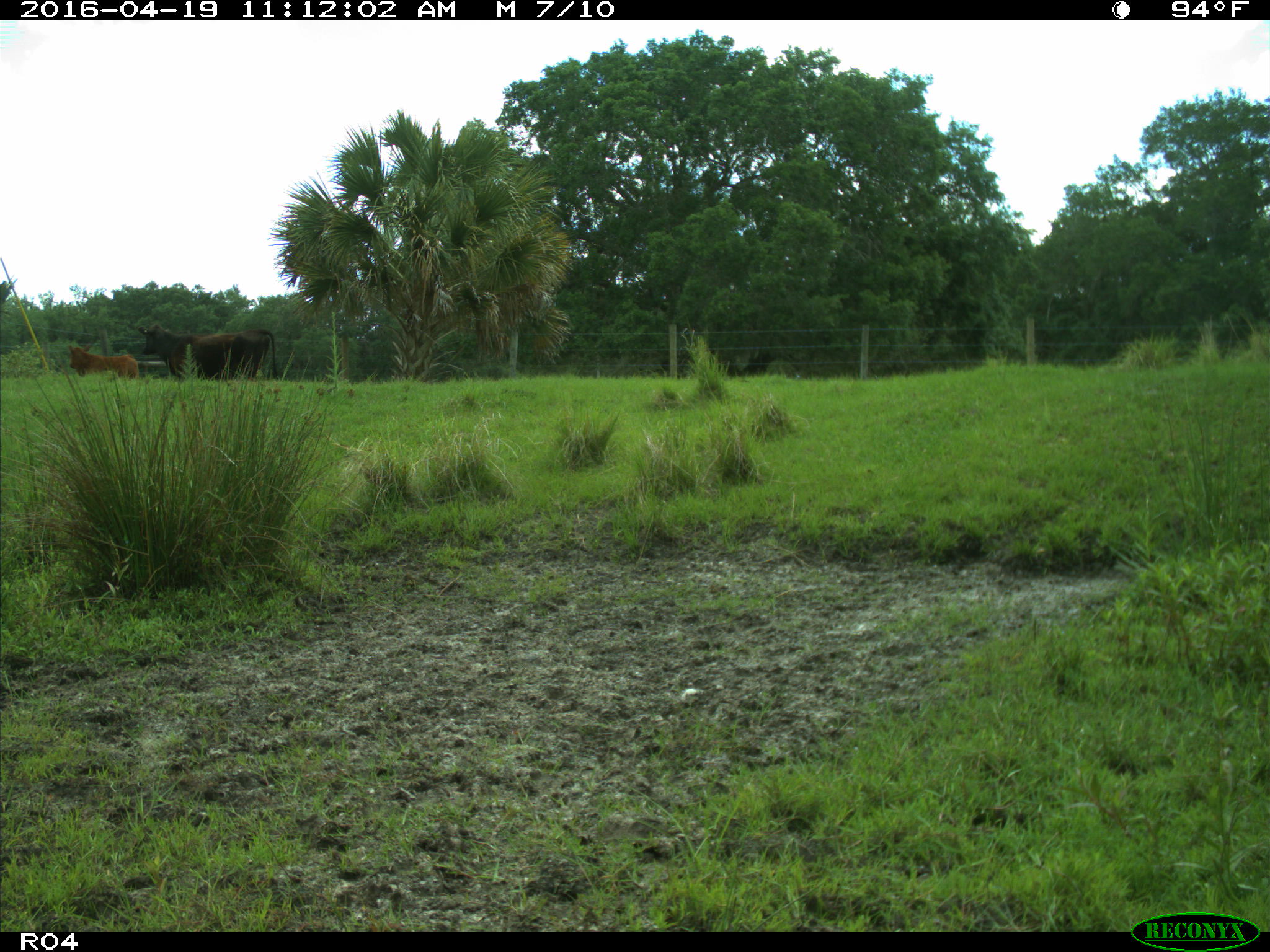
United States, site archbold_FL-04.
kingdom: Animalia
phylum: Chordata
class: Mammalia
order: Artiodactyla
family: Bovidae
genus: Bos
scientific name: Bos taurus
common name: domestic cow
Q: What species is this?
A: Bos taurus (domestic cow).